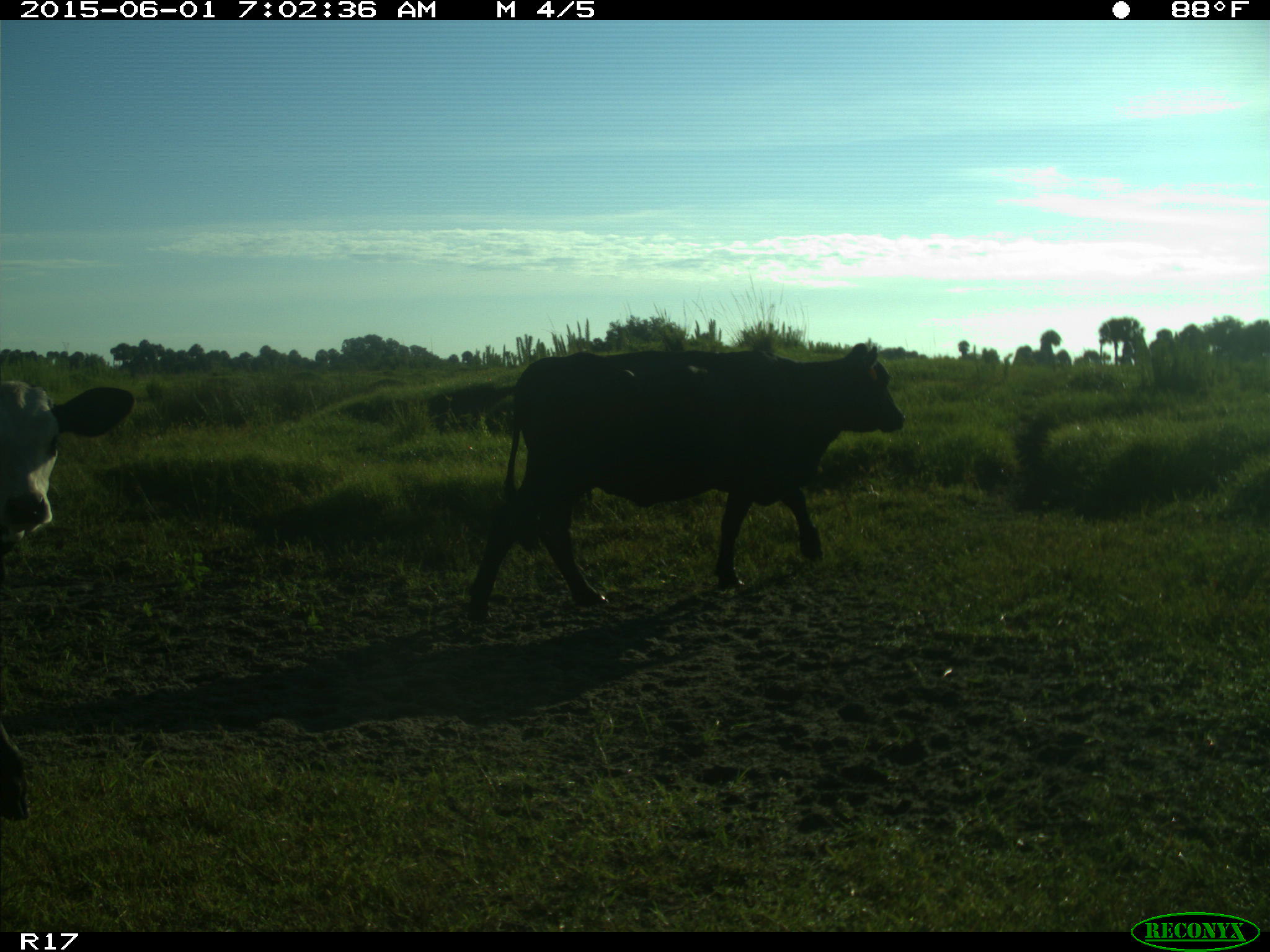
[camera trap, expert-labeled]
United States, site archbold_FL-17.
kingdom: Animalia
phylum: Chordata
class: Mammalia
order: Artiodactyla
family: Bovidae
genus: Bos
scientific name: Bos taurus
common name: domestic cow